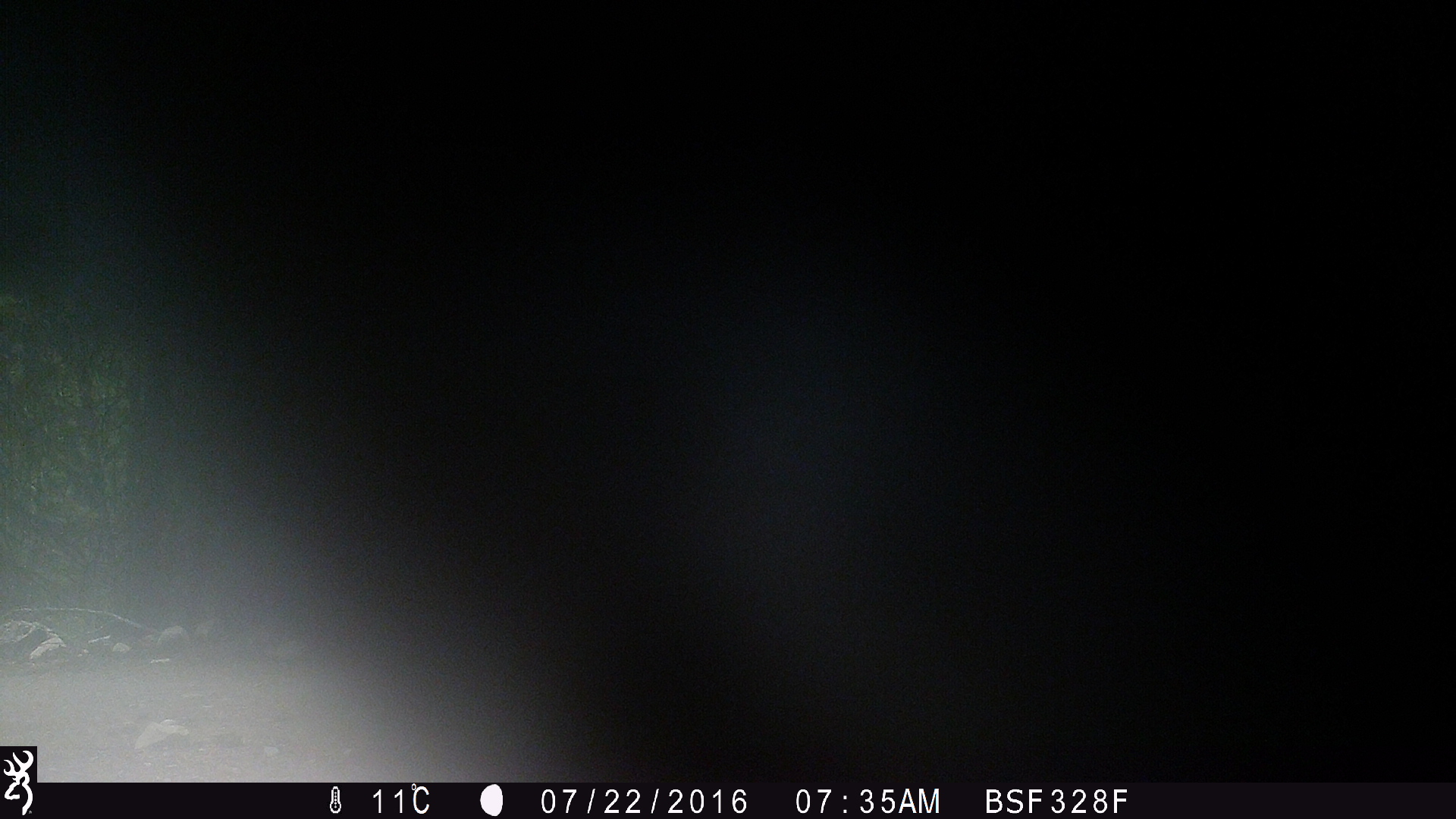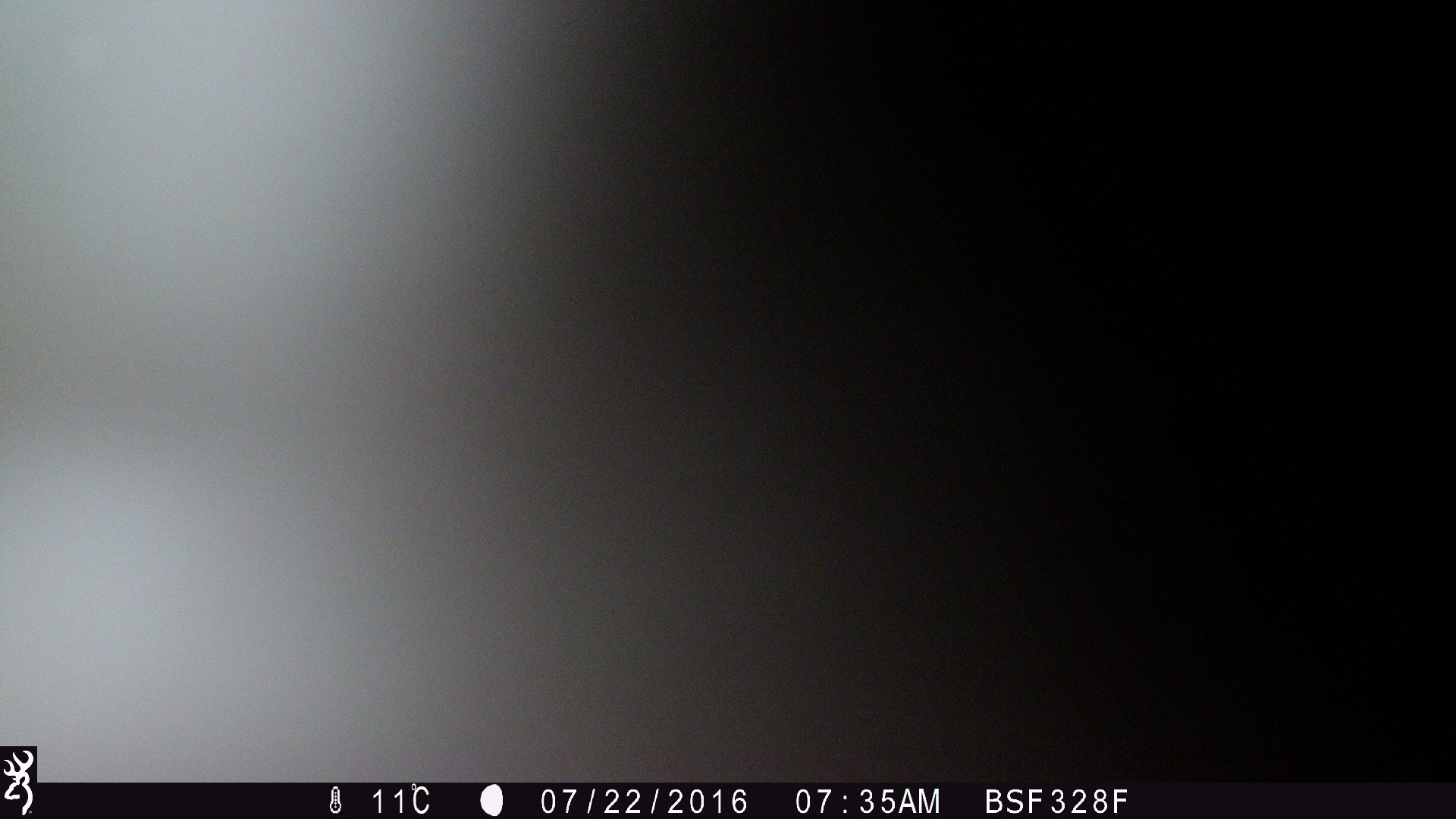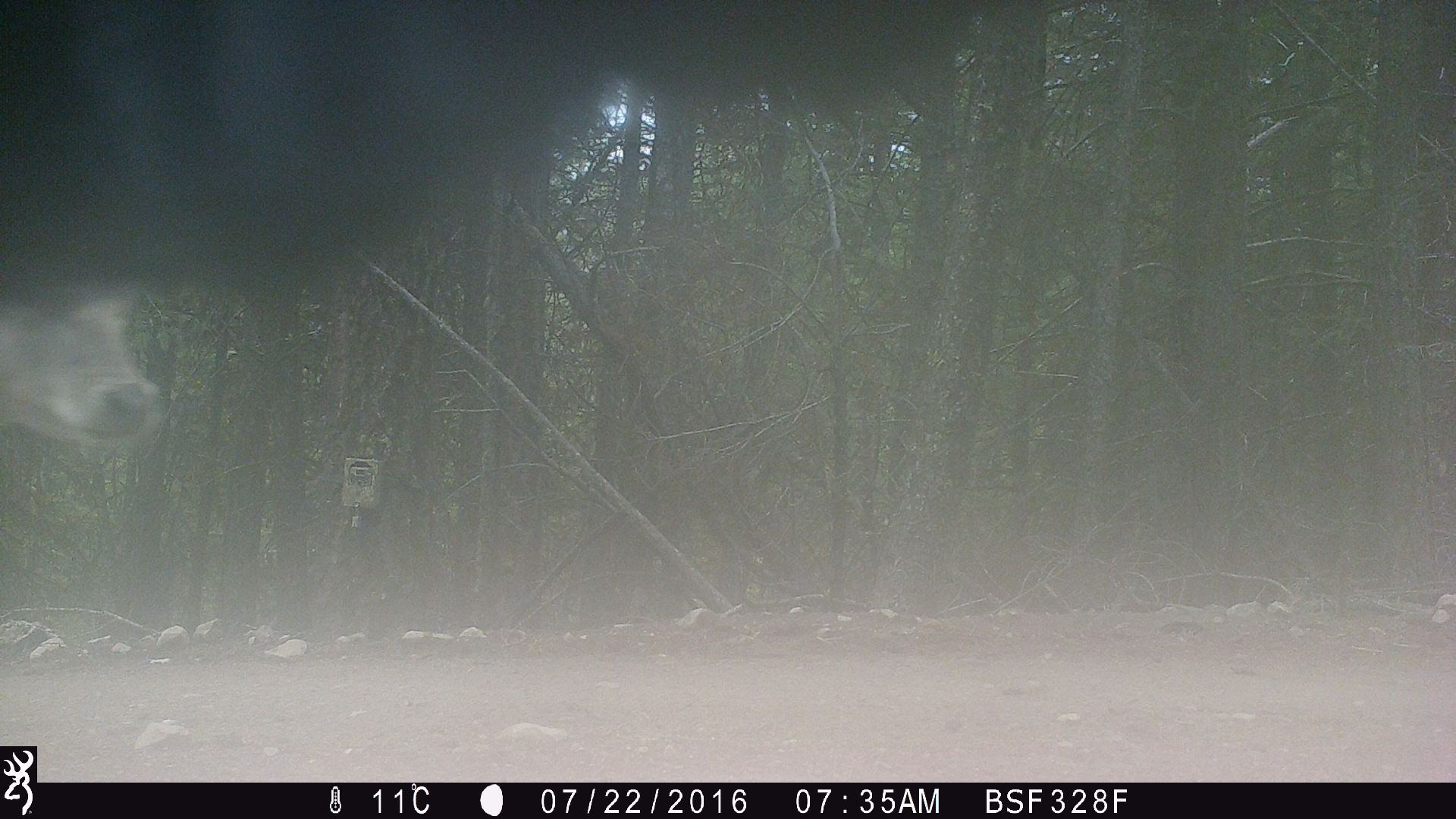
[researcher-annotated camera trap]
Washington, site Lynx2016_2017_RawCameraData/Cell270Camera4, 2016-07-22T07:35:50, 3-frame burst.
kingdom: Animalia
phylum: Chordata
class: Mammalia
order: Artiodactyla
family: Bovidae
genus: Bos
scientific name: Bos taurus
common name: domestic cattle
Domestic cattle (Bos taurus). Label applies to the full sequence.